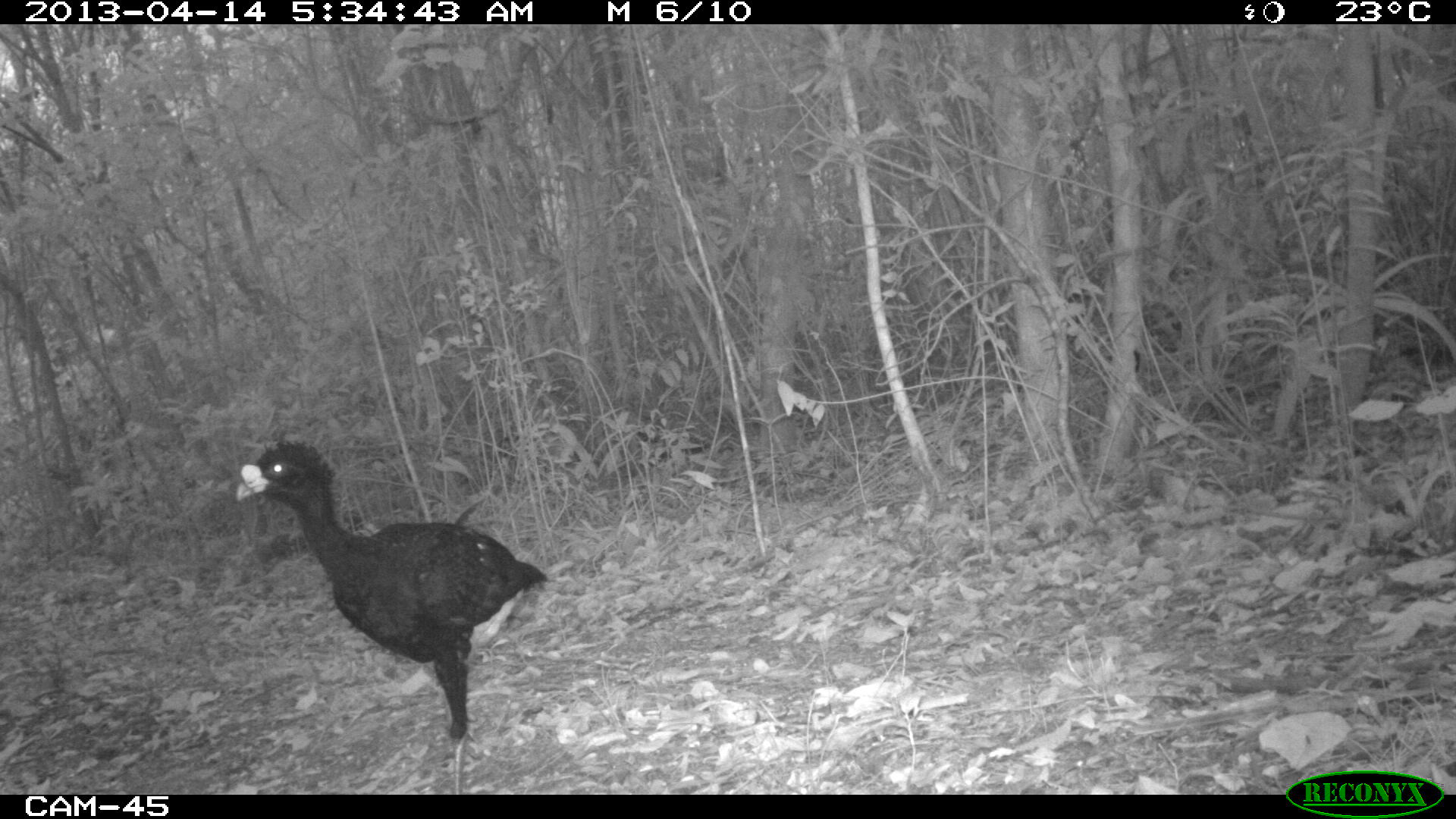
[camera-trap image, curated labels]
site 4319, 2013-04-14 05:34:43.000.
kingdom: Animalia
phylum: Chordata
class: Aves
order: Galliformes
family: Cracidae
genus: Crax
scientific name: Crax rubra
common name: great curassow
Crax rubra (great curassow), count 1, sex male.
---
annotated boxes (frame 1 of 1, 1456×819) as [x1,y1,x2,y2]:
crax rubra: [234,438,553,794]